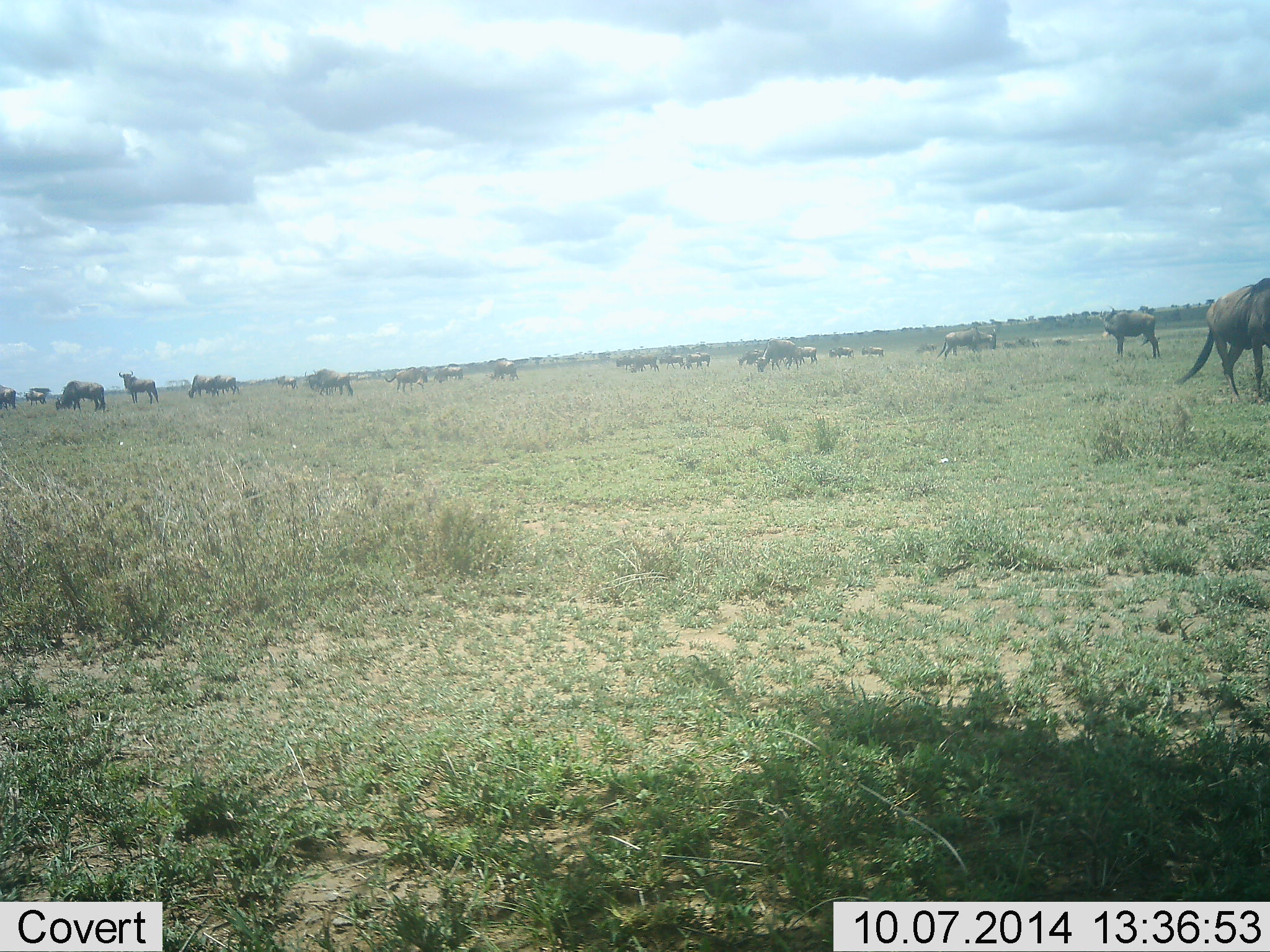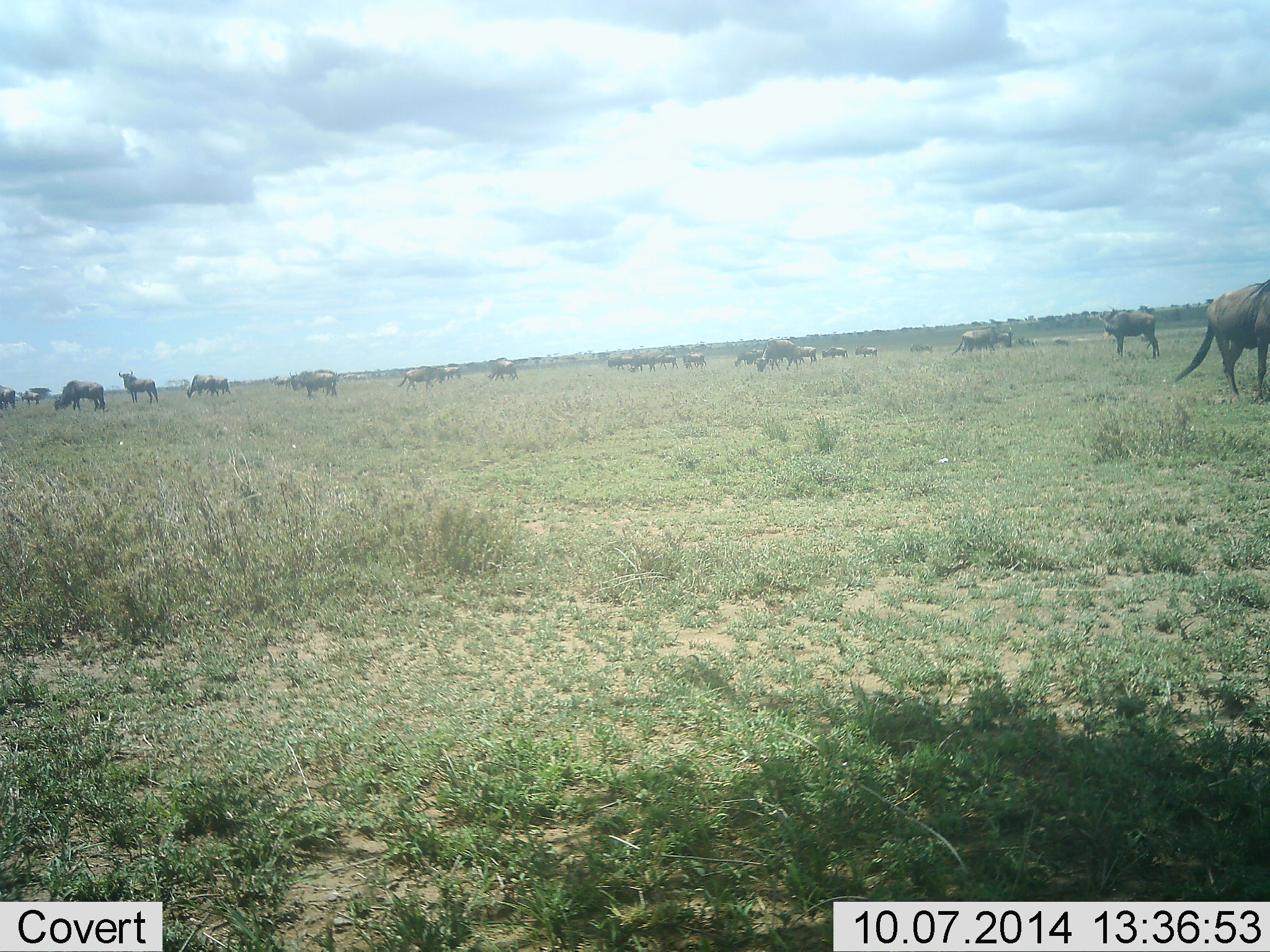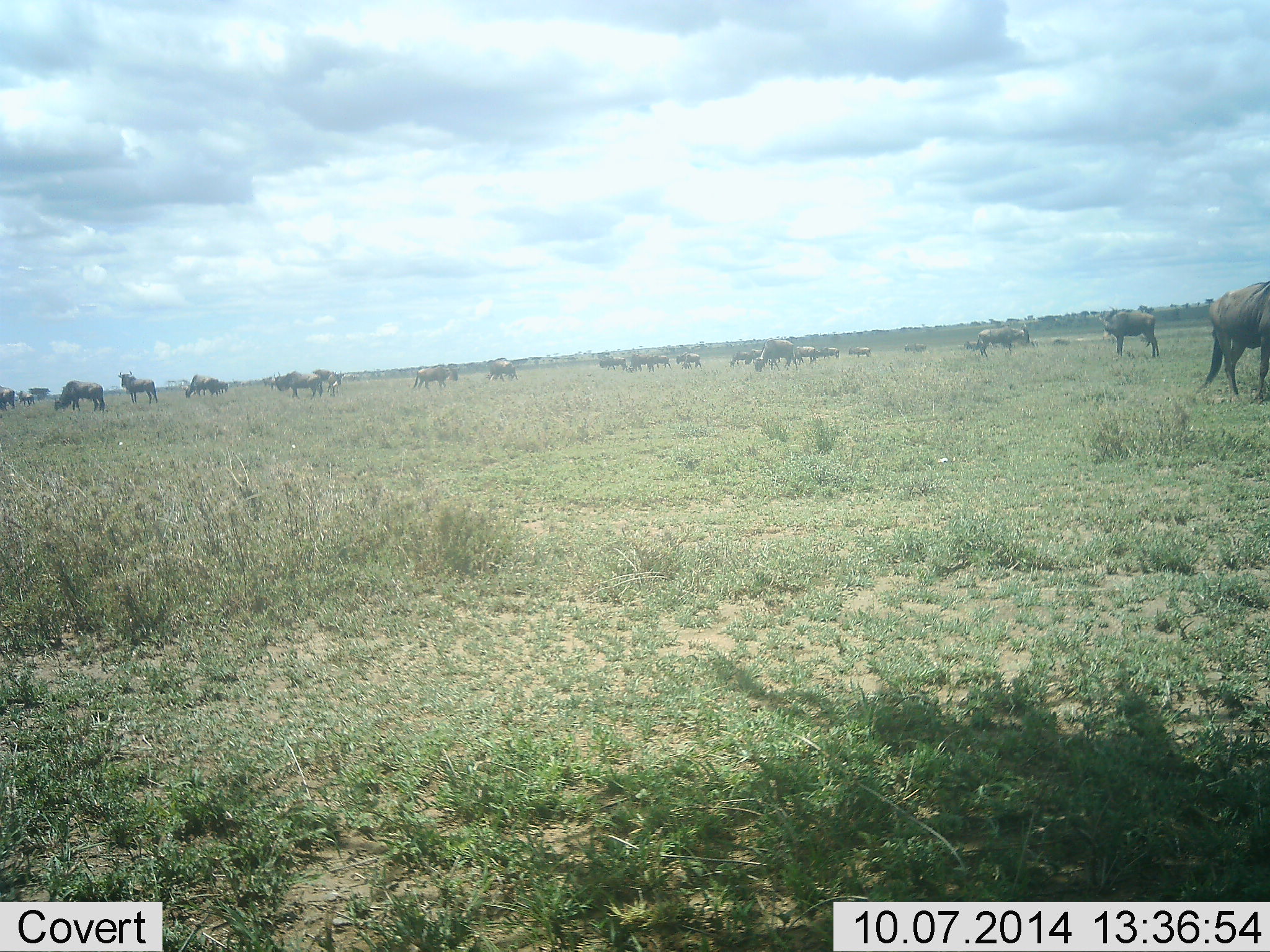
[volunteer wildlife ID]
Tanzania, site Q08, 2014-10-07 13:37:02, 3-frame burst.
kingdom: Animalia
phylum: Chordata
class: Mammalia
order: Artiodactyla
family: Bovidae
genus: Connochaetes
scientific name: Connochaetes taurinus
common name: blue wildebeest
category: wildebeest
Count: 11-50.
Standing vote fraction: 50%.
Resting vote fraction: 10%.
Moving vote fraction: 60%.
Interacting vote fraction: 10%.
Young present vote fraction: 0%.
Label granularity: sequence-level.